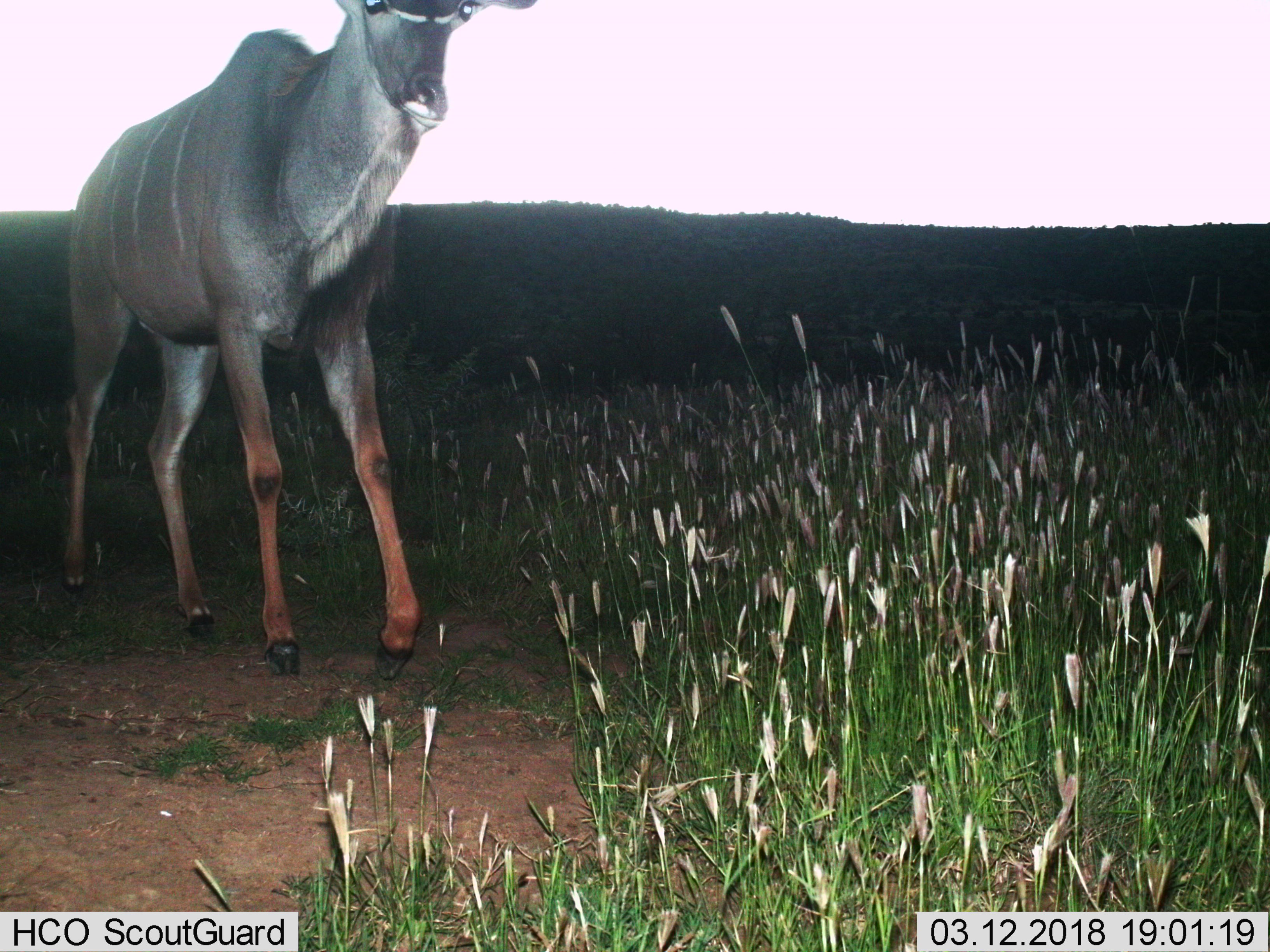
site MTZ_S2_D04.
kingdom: Animalia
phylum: Chordata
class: Mammalia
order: Artiodactyla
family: Bovidae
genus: Tragelaphus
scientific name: Tragelaphus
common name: kudu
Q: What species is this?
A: Kudu (Tragelaphus).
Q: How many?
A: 1.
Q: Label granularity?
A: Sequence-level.